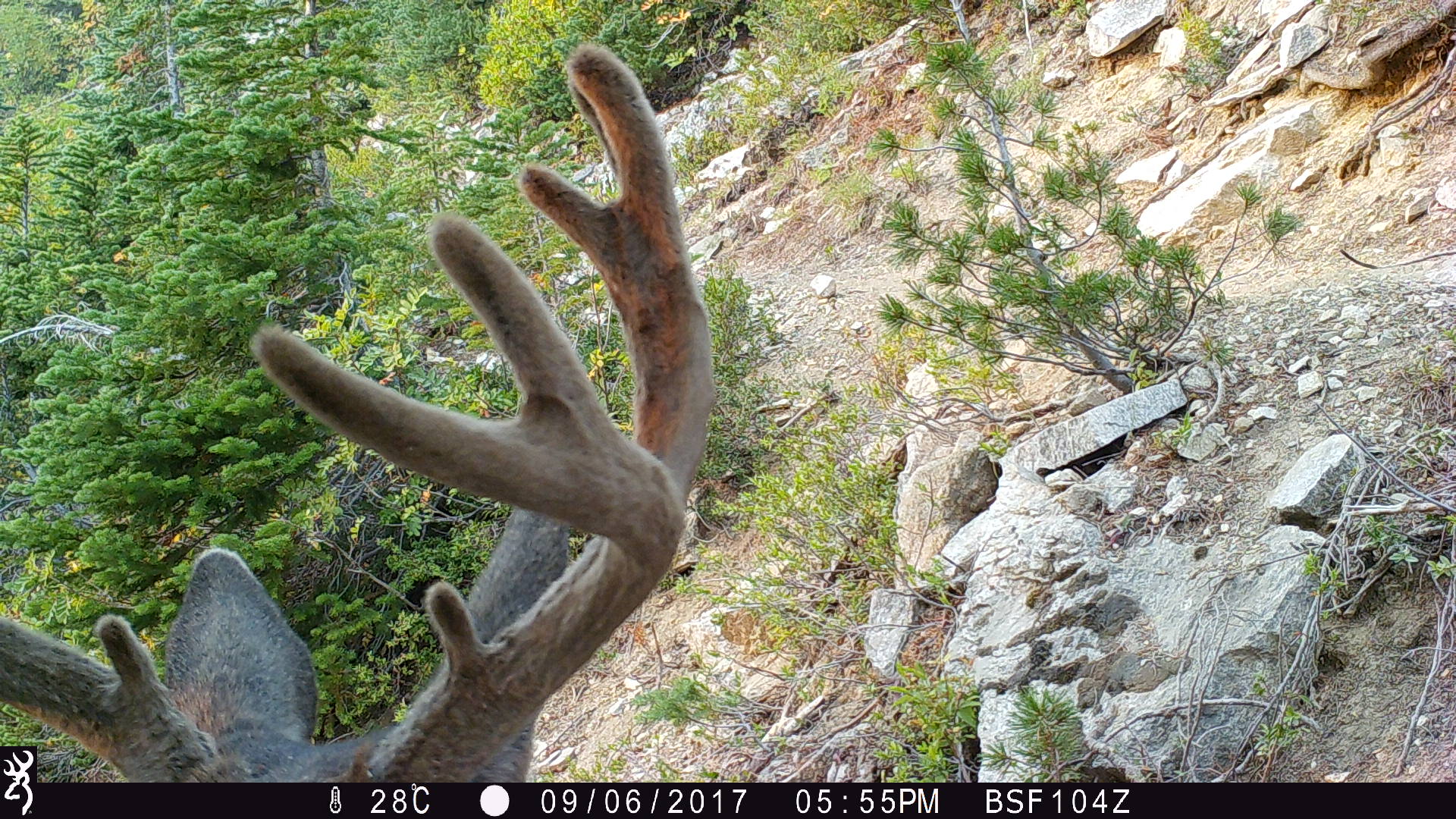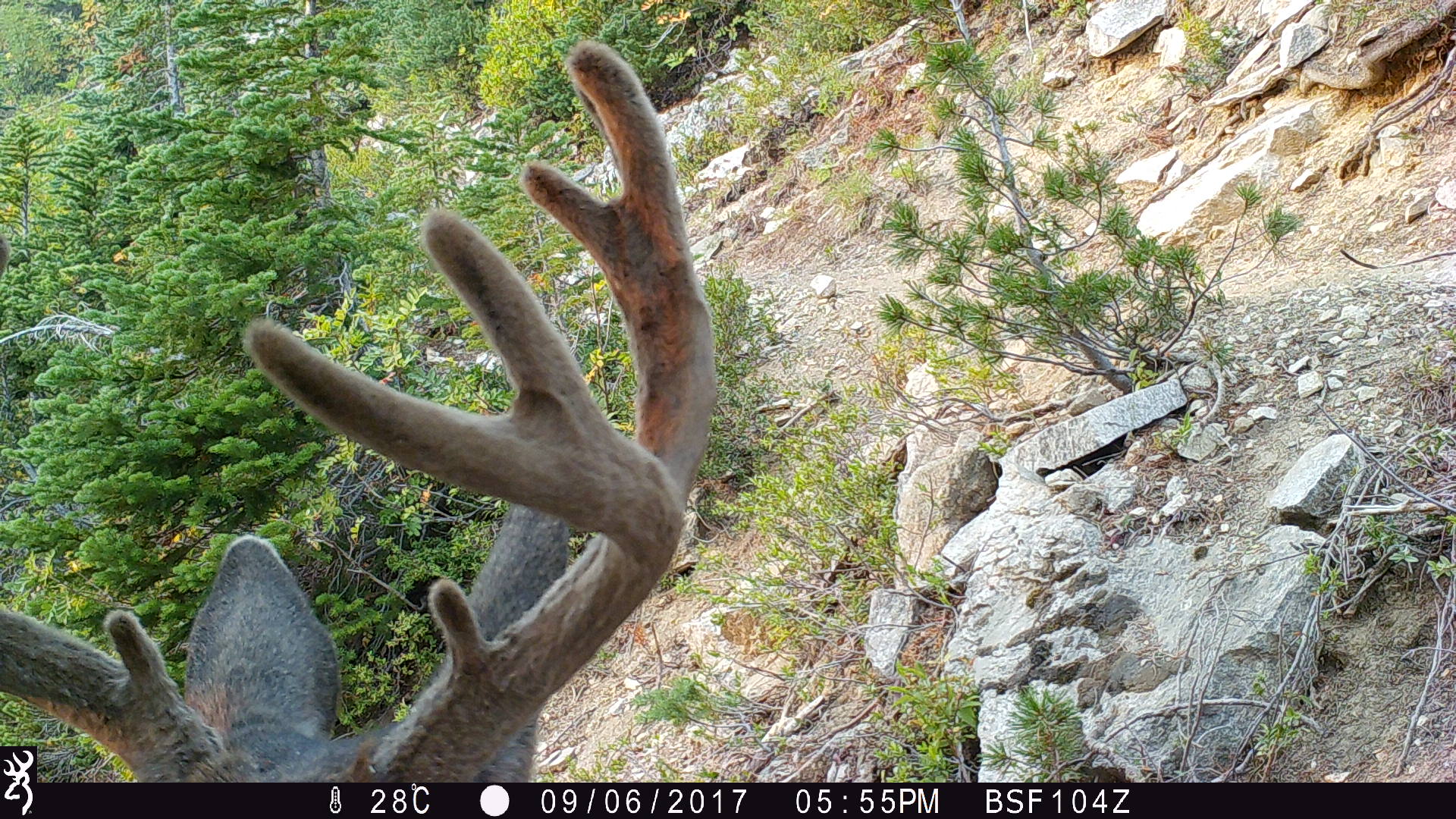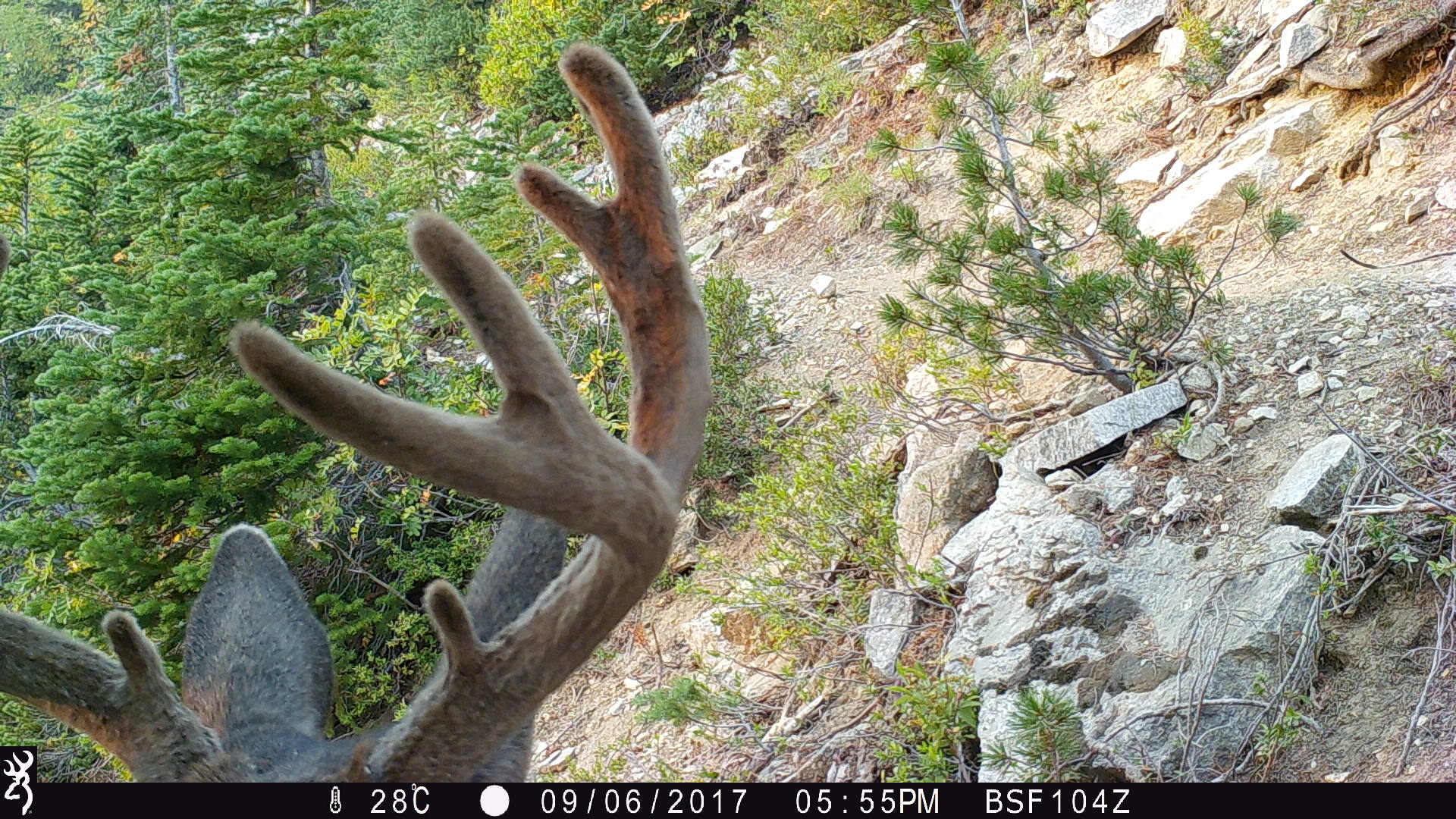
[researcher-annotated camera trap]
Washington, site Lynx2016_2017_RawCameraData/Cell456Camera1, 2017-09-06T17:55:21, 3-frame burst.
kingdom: Animalia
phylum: Chordata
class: Mammalia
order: Artiodactyla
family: Cervidae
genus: Odocoileus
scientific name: Odocoileus hemionus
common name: mule deer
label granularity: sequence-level